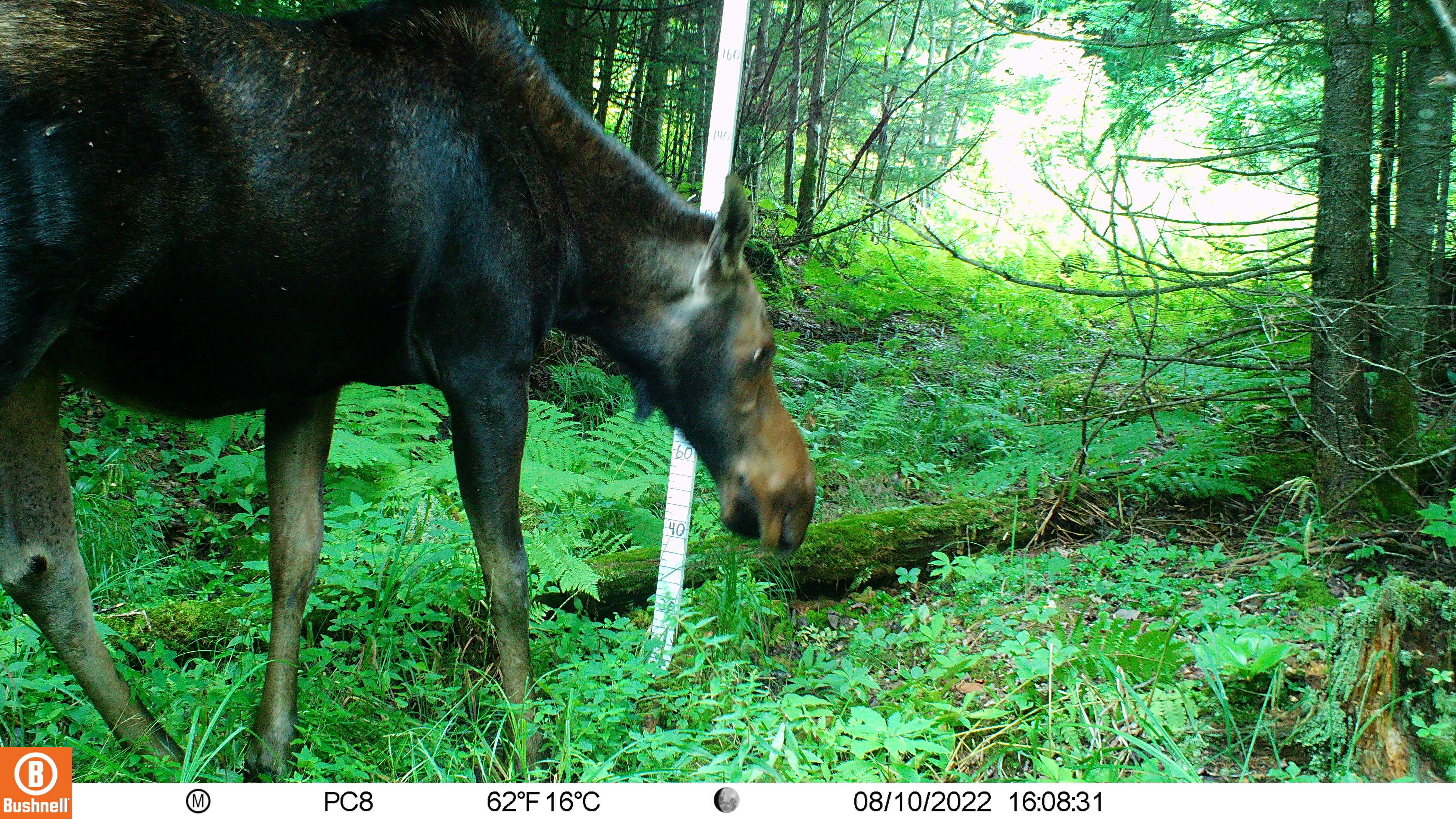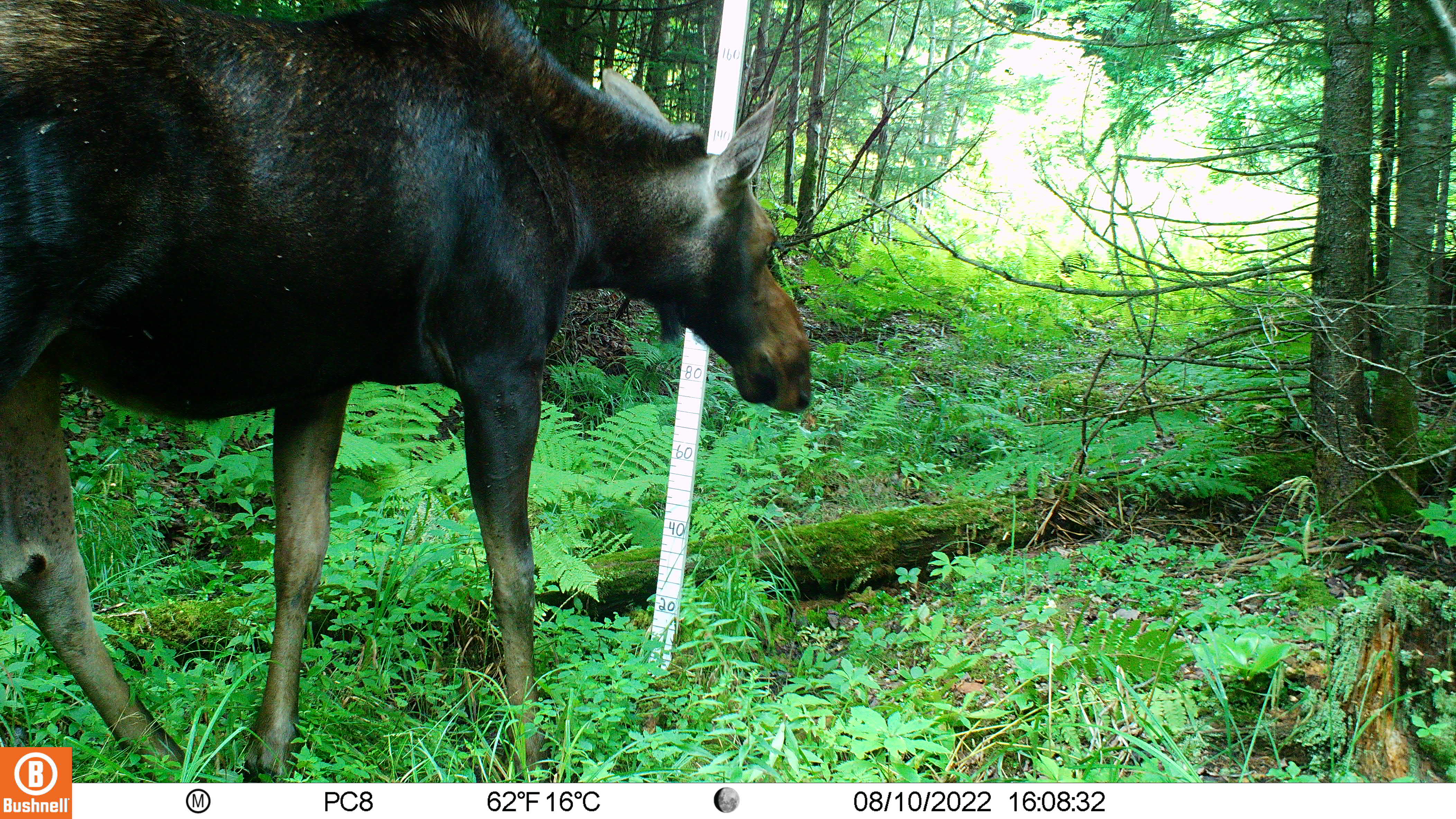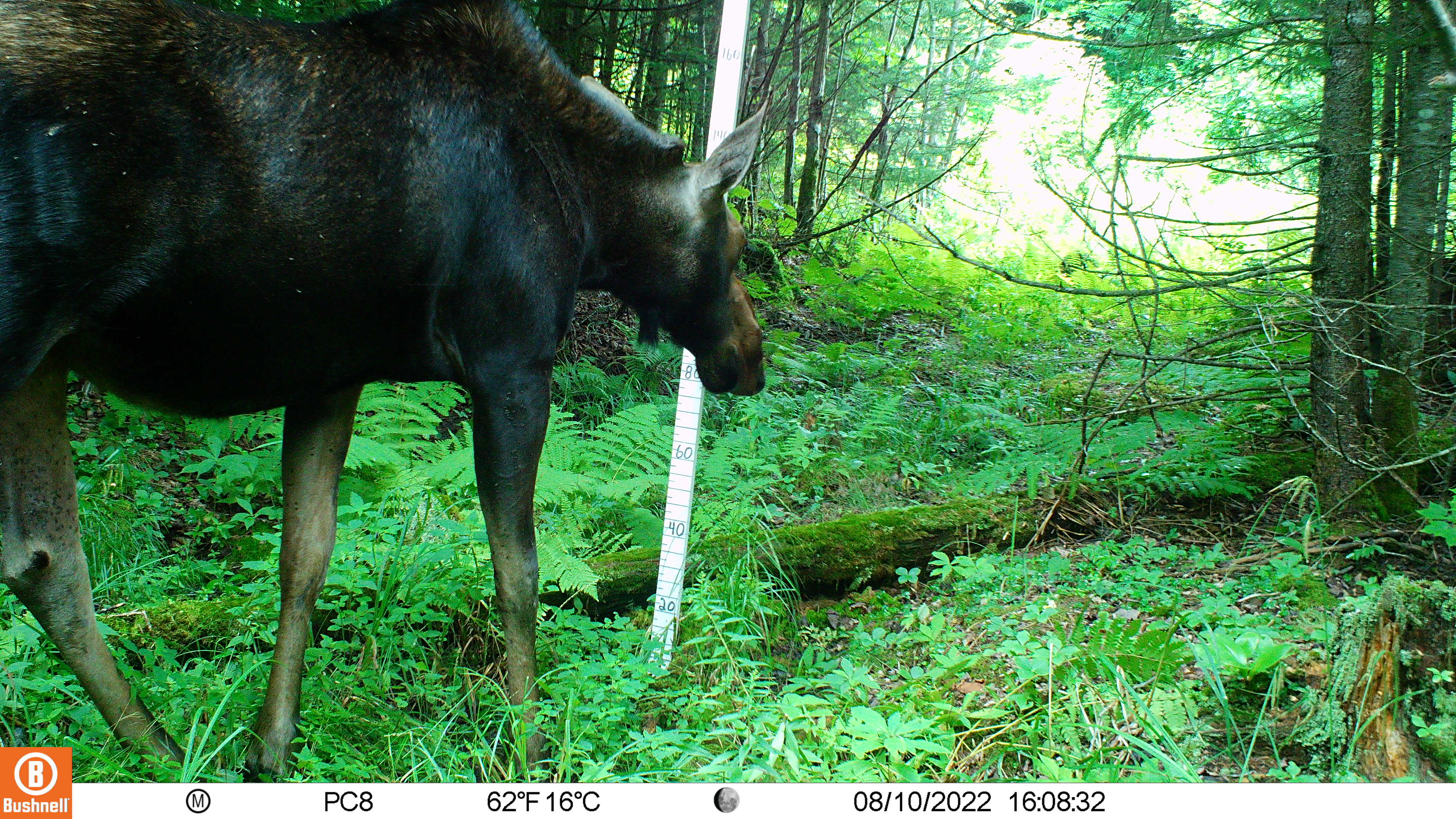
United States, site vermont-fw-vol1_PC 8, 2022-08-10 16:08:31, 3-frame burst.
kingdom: Animalia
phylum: Chordata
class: Mammalia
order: Artiodactyla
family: Cervidae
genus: Alces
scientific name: Alces alces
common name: moose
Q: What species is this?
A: Moose (Alces alces).